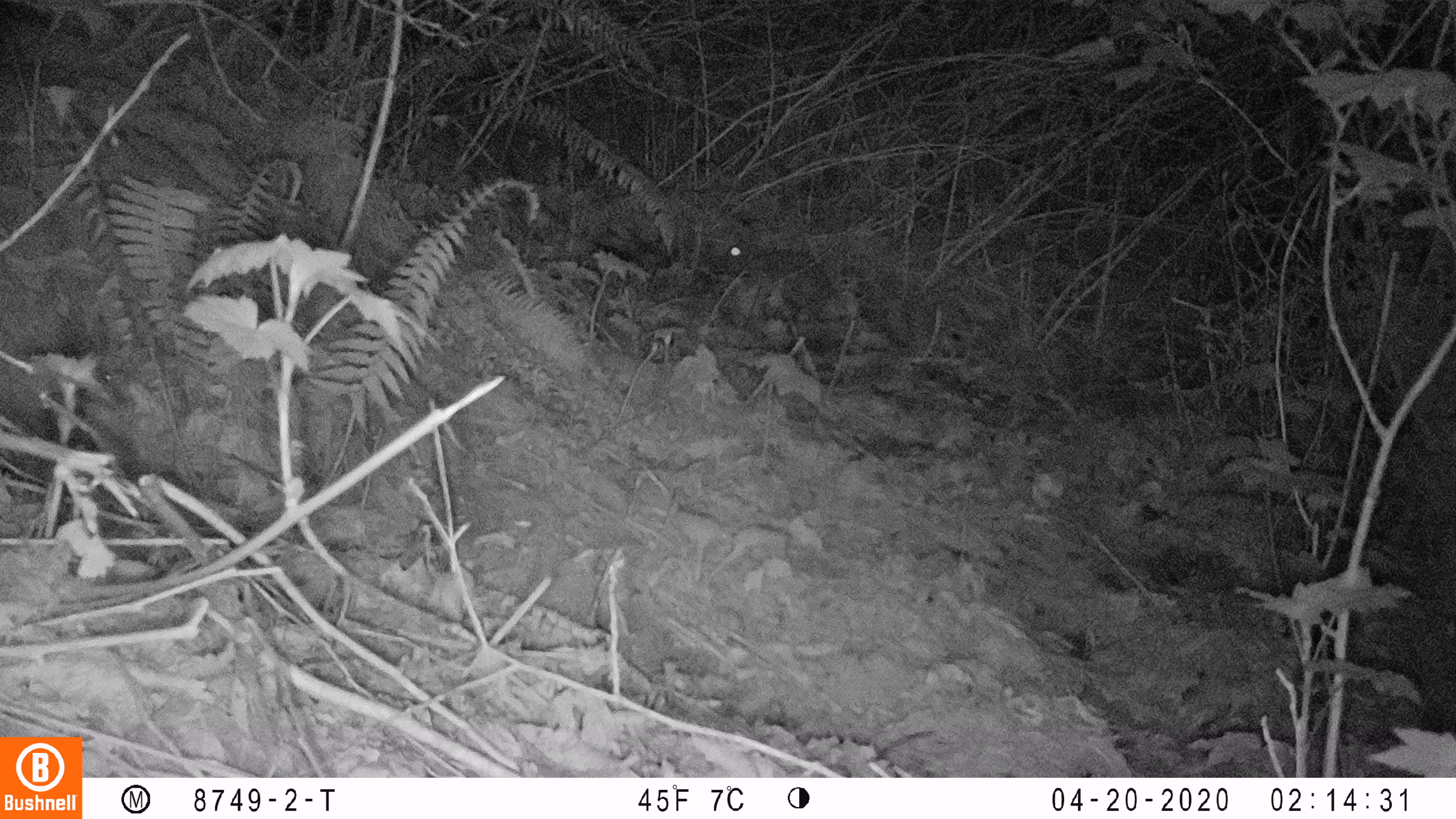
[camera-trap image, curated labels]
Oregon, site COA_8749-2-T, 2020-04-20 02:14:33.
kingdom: Animalia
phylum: Chordata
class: Mammalia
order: Lagomorpha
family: Leporidae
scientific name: Leporidae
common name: hares and rabbits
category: leporidae family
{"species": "leporidae family (hares and rabbits) (Leporidae)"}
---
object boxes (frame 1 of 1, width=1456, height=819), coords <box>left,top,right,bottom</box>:
leporidae family: <box>721,219,841,321</box>